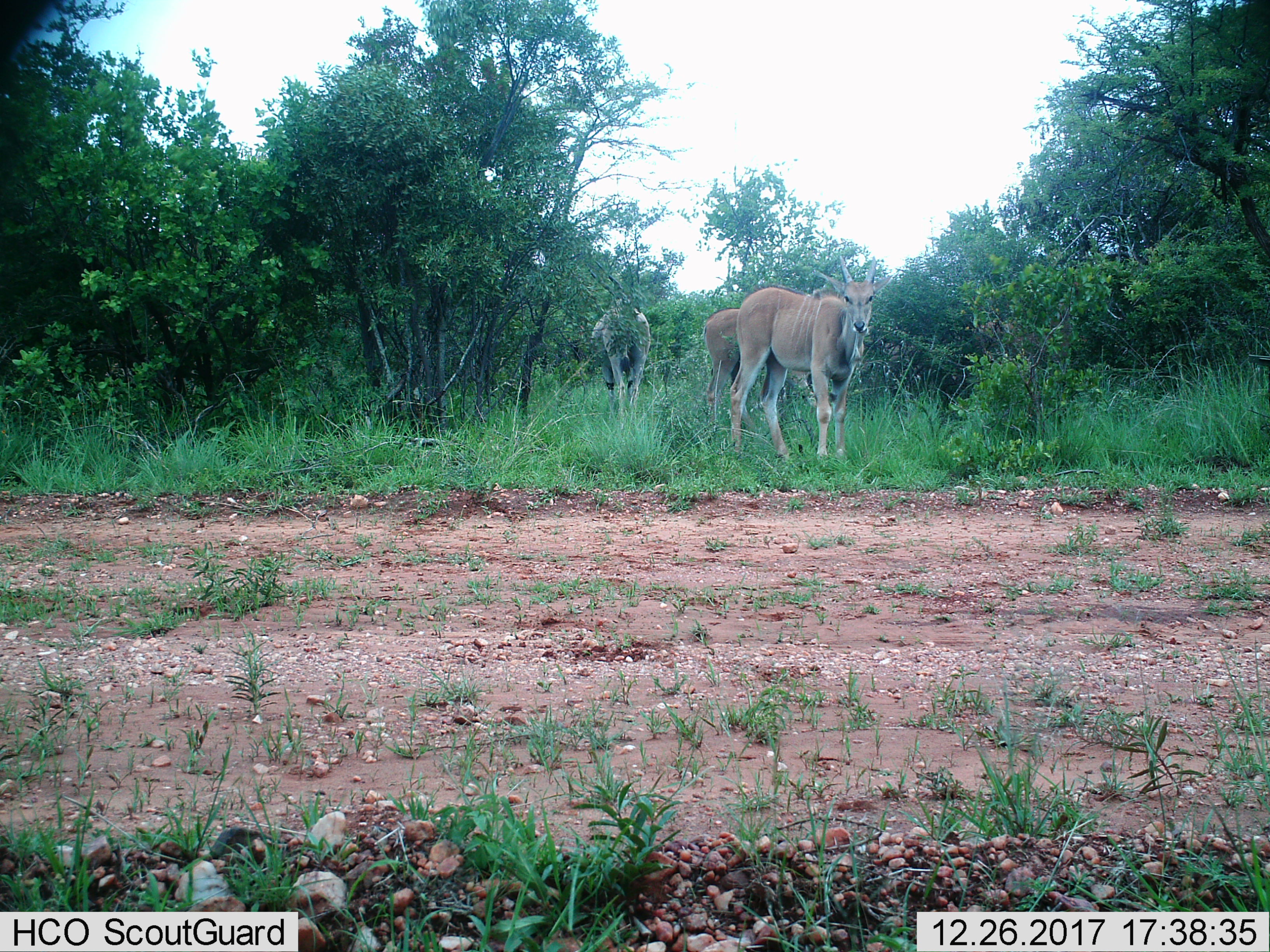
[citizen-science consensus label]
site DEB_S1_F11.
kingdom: Animalia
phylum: Chordata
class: Mammalia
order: Artiodactyla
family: Bovidae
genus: Tragelaphus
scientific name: Tragelaphus oryx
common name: eland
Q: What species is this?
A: Eland (Tragelaphus oryx).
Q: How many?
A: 3.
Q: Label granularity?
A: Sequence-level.